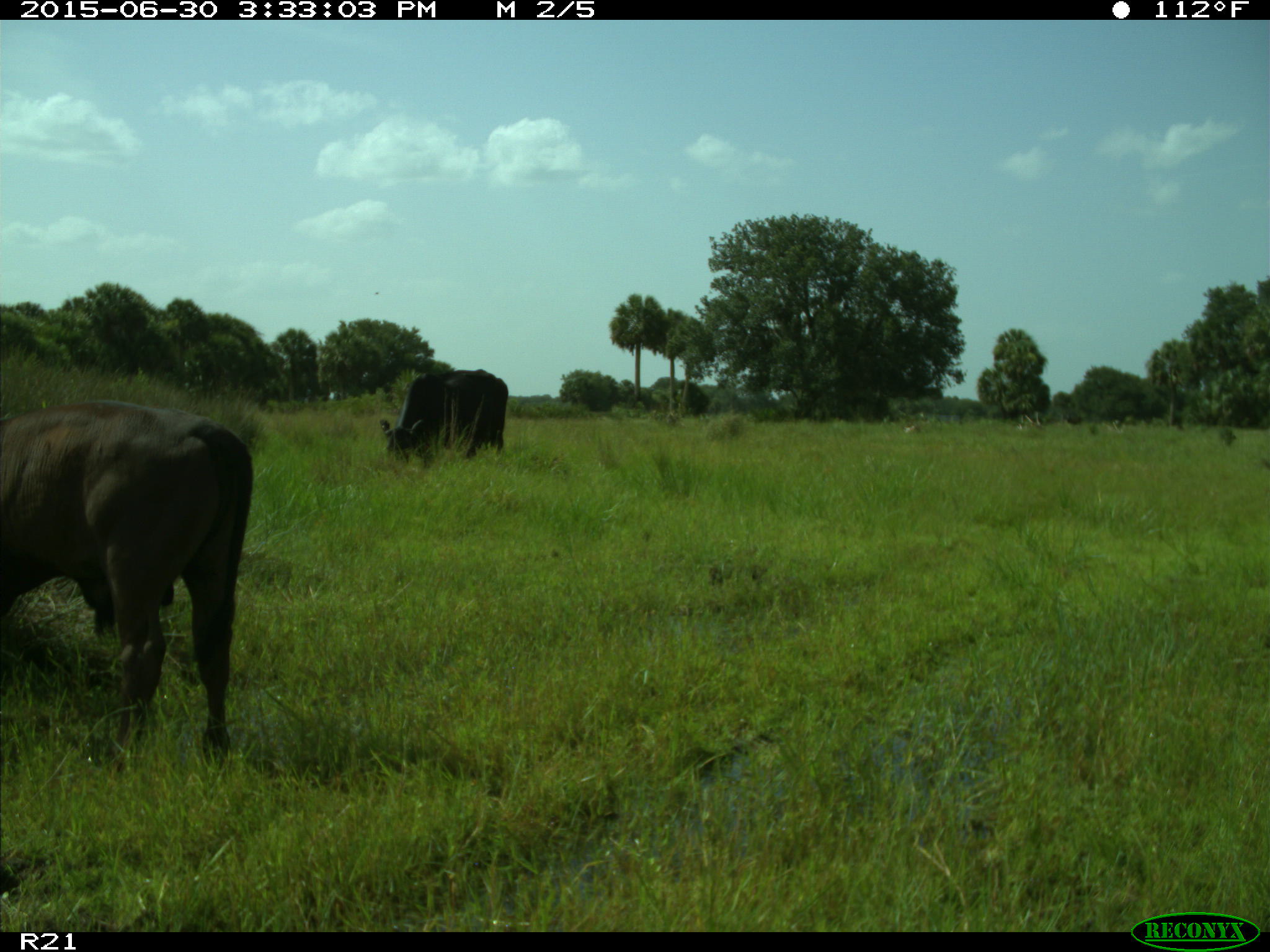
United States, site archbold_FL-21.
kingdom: Animalia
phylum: Chordata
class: Mammalia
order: Artiodactyla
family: Bovidae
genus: Bos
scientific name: Bos taurus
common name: domestic cow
Bos taurus (domestic cow).